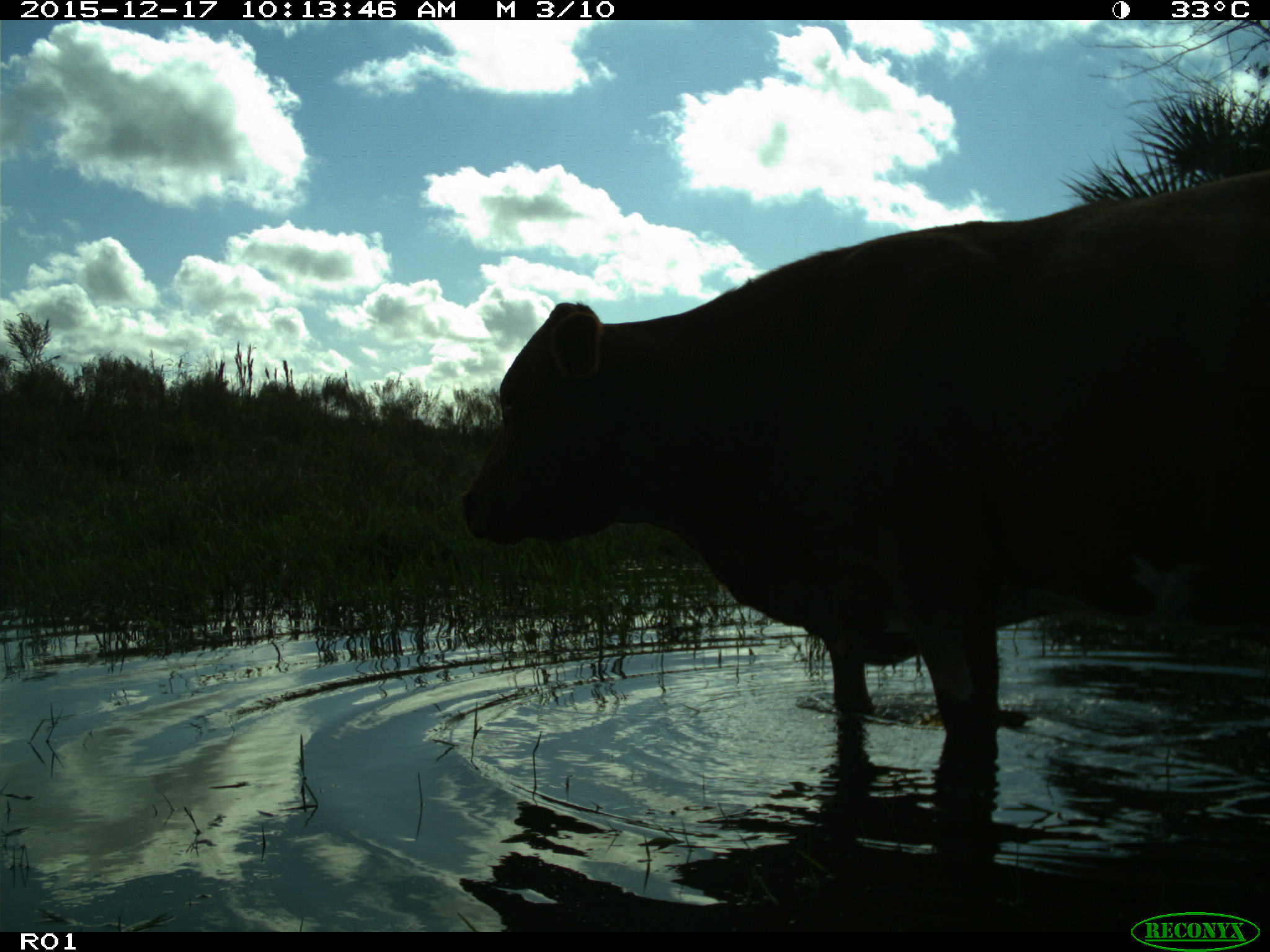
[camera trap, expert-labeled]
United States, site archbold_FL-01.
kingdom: Animalia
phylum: Chordata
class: Mammalia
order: Artiodactyla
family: Bovidae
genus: Bos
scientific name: Bos taurus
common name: domestic cow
Bos taurus (domestic cow).